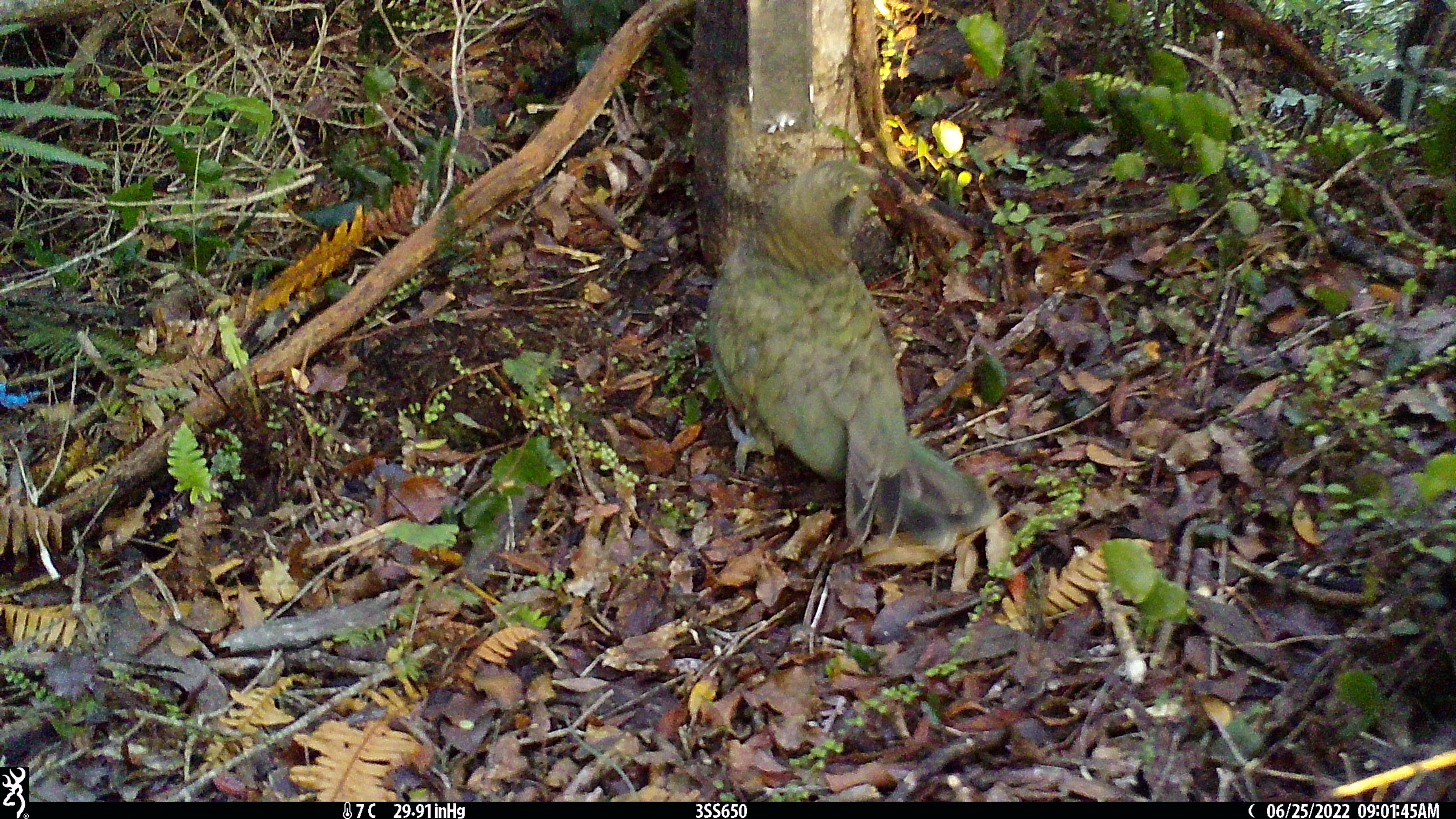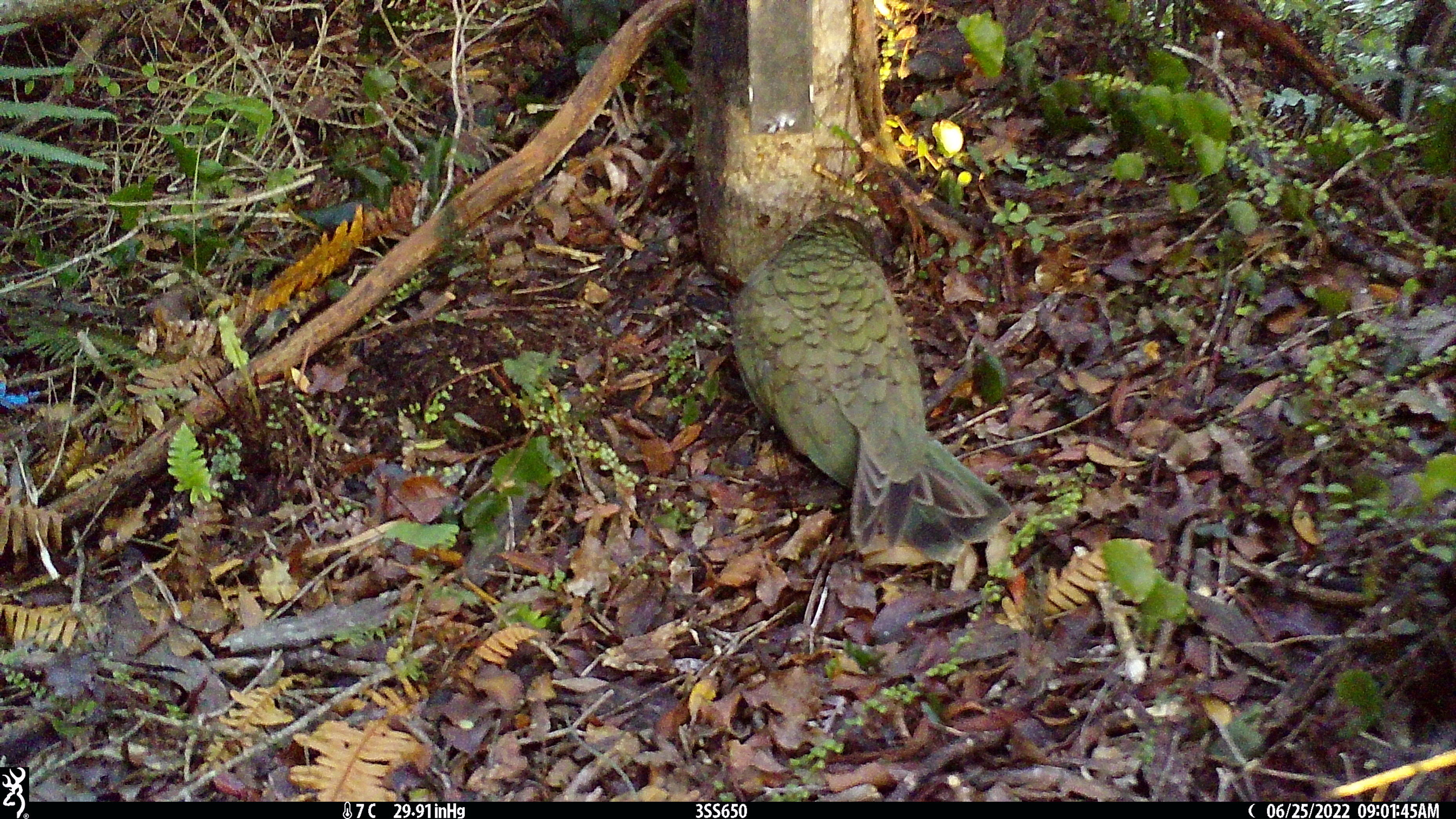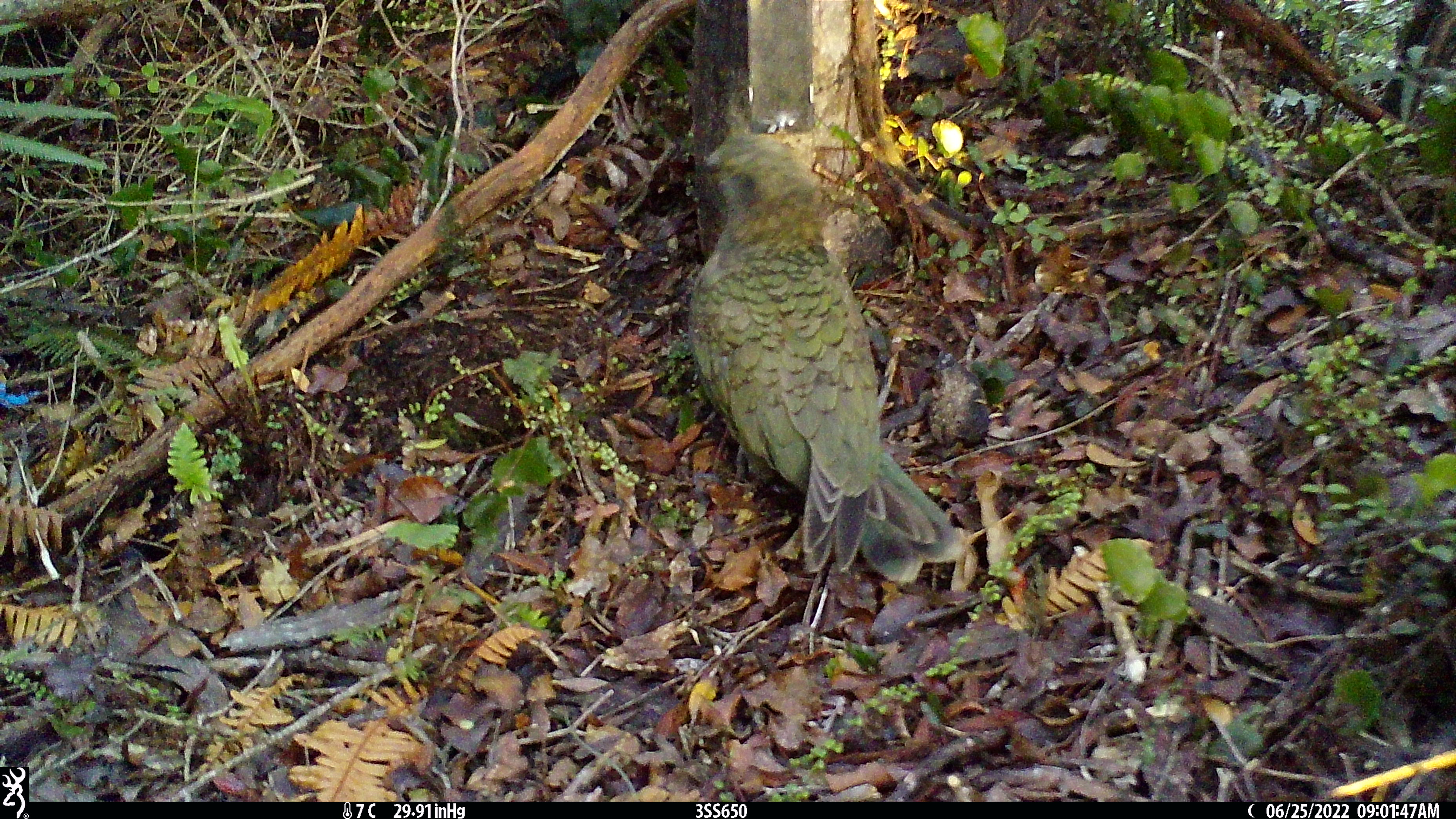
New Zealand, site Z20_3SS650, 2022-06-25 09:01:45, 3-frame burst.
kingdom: Animalia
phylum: Chordata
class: Aves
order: Psittaciformes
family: Strigopidae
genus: Nestor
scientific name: Nestor notabilis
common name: kea